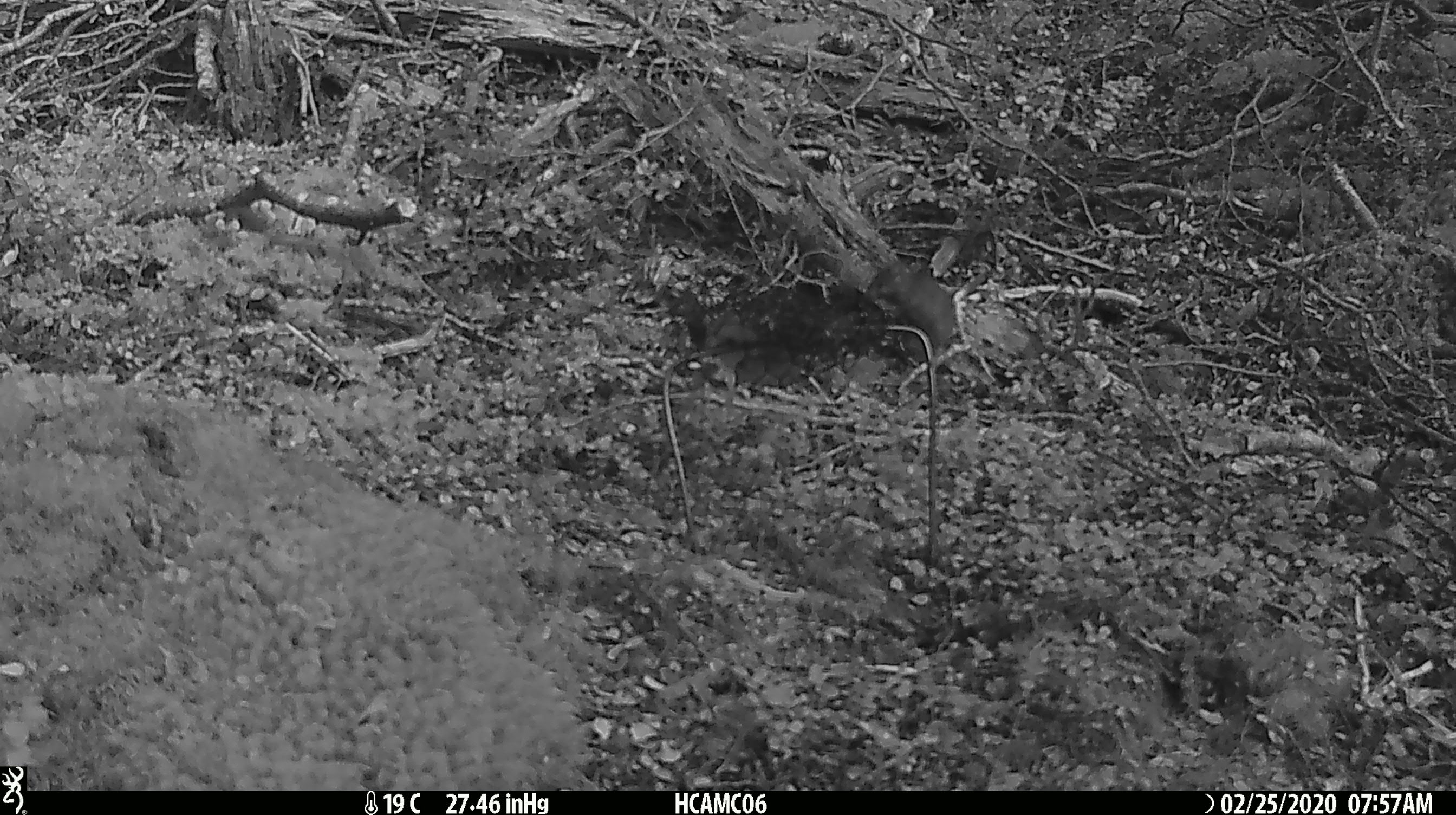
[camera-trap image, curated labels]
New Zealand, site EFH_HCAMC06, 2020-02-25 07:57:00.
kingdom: Animalia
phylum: Chordata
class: Mammalia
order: Rodentia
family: Muridae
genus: Mus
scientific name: Mus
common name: mouse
Mouse (Mus).